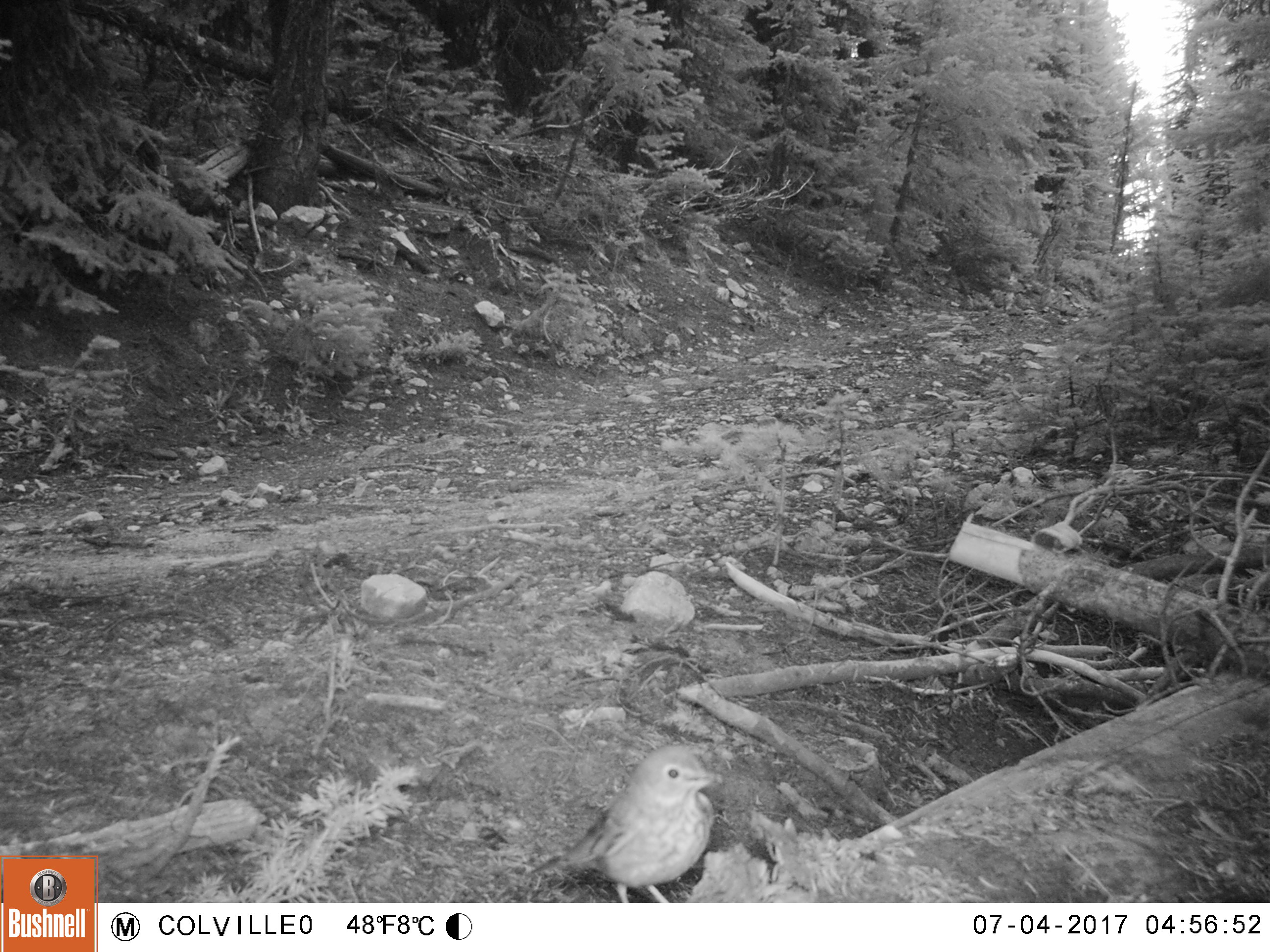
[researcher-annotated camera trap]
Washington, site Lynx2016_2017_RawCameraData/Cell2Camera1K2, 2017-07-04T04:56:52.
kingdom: Animalia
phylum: Chordata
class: Aves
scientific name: Aves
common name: birds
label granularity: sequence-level